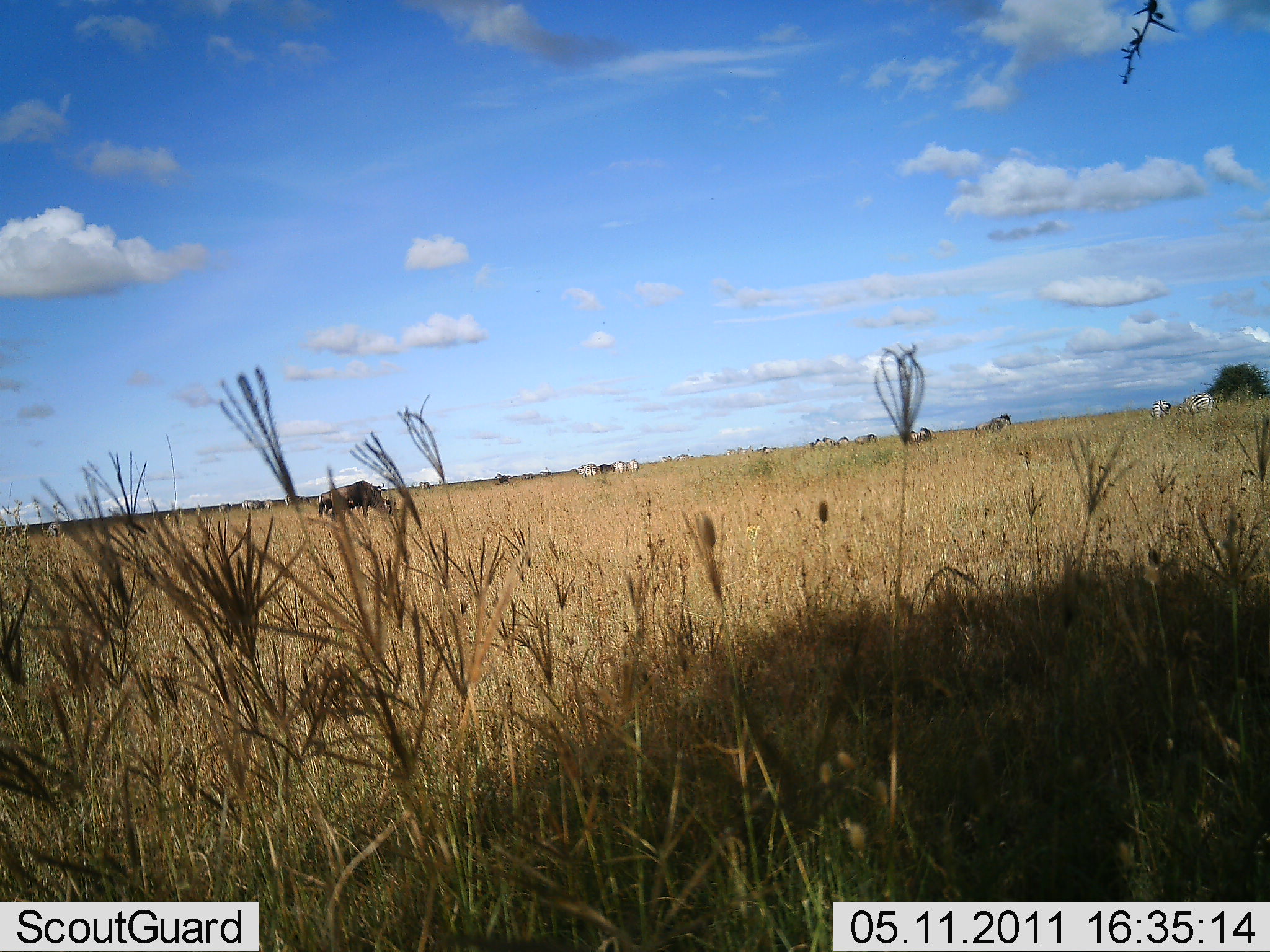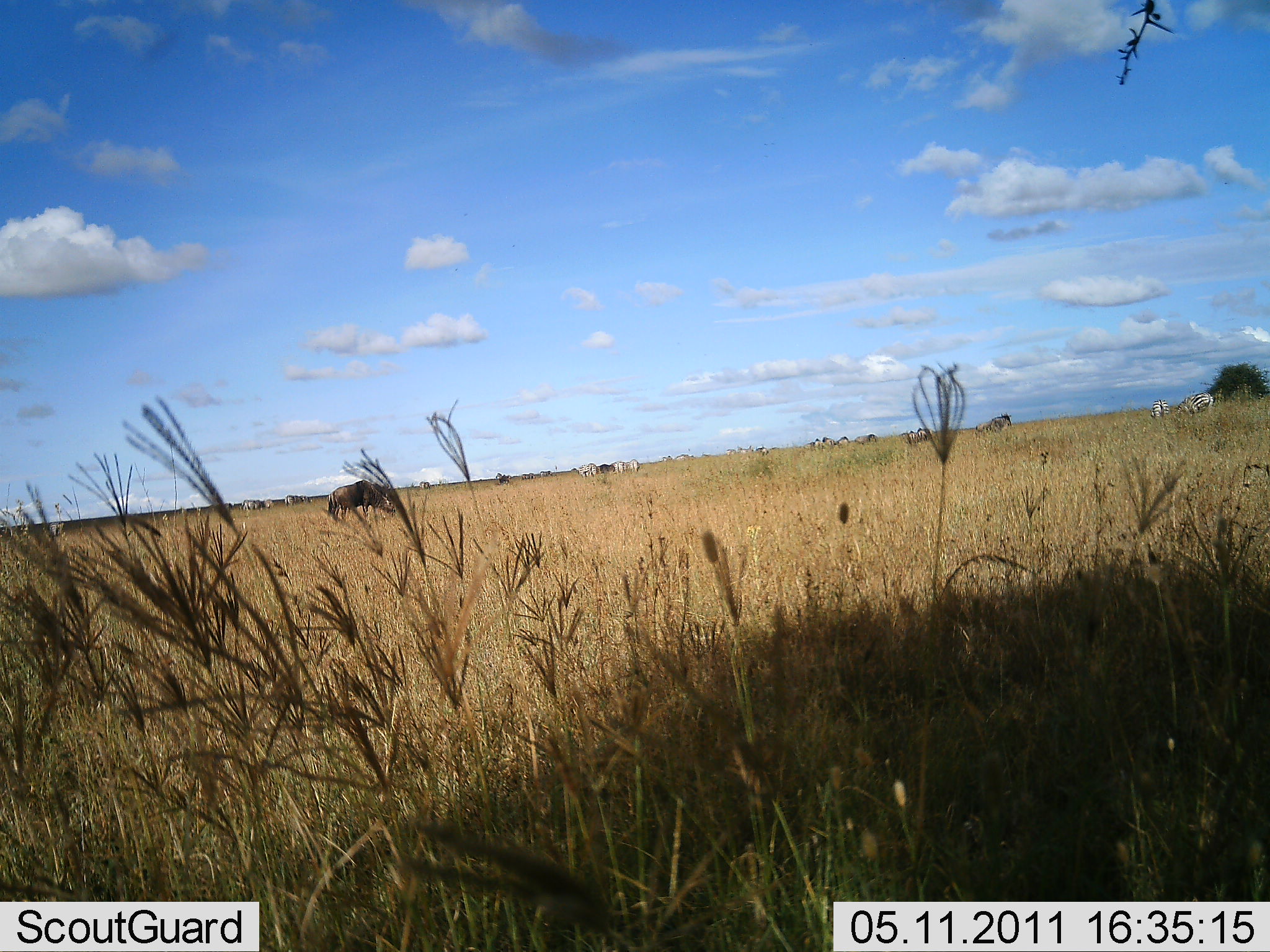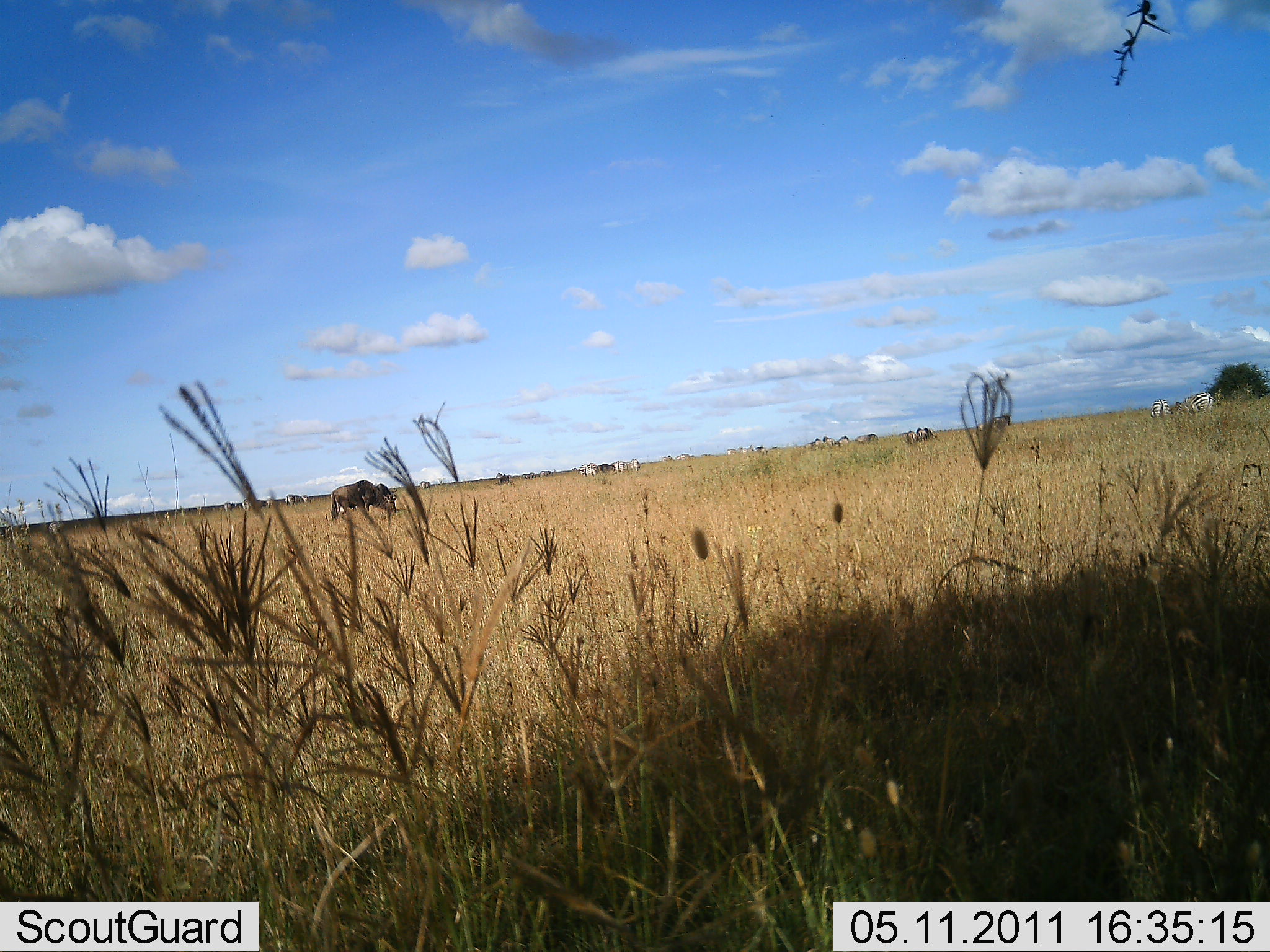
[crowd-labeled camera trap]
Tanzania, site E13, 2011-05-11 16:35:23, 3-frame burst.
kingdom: Animalia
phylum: Chordata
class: Mammalia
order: Artiodactyla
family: Bovidae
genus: Connochaetes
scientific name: Connochaetes taurinus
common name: blue wildebeest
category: wildebeest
Wildebeest (blue wildebeest) (Connochaetes taurinus), count 1. Behavior (volunteer vote fractions): standing 0%, resting 0%, moving 0%, interacting 11%. Young present (vote fraction): 0%. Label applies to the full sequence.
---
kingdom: Animalia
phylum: Chordata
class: Mammalia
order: Perissodactyla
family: Equidae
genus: Equus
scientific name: Equus quagga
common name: plains zebra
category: zebra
Zebra (plains zebra) (Equus quagga), count 6. Behavior (volunteer vote fractions): standing 29%, resting 0%, moving 0%, interacting 14%. Young present (vote fraction): 0%. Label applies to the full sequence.